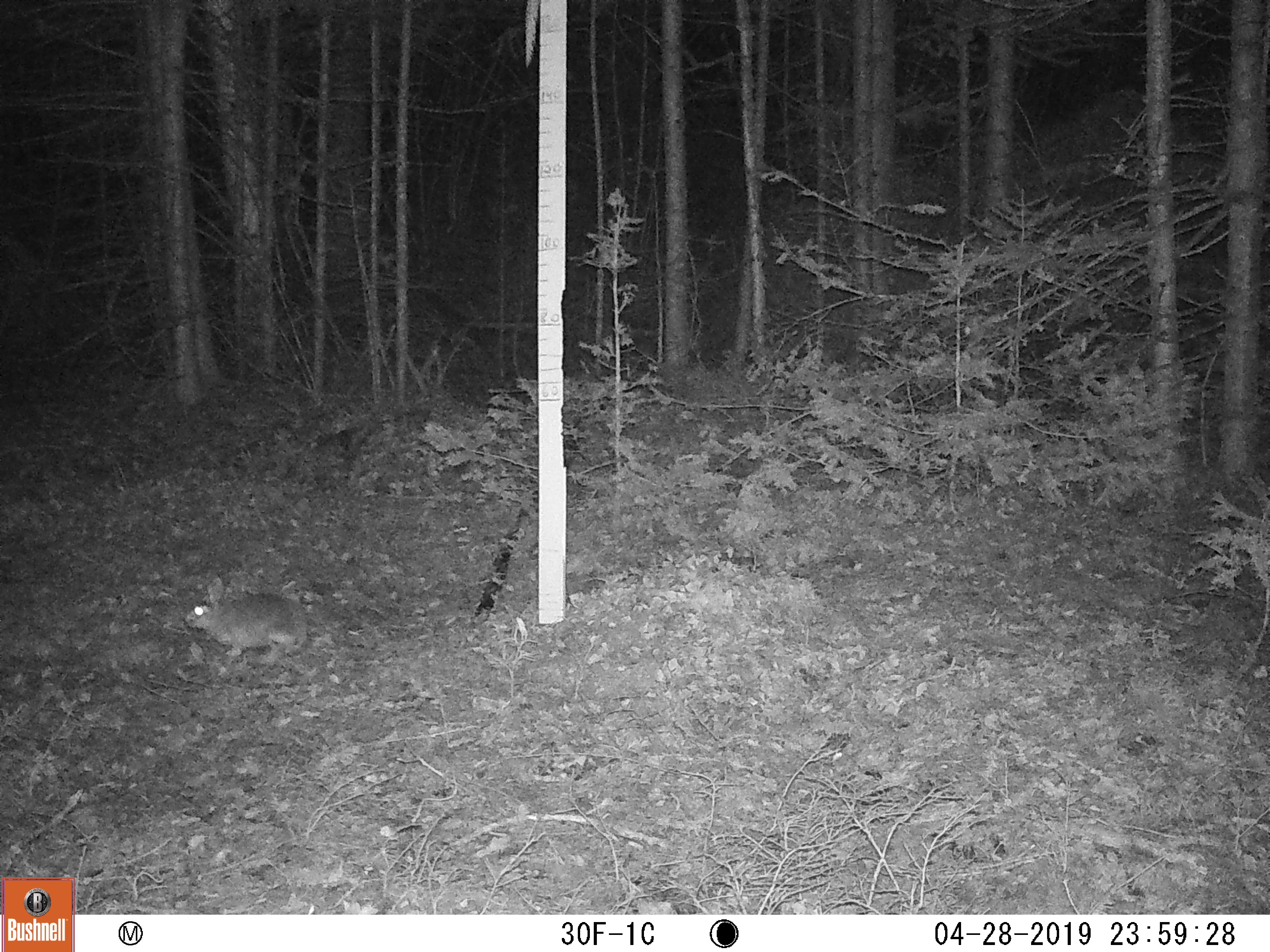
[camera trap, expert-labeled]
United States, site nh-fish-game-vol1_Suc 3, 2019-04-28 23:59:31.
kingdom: Animalia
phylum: Chordata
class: Mammalia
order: Lagomorpha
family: Leporidae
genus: Lepus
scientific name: Lepus americanus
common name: snowshoe hare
Snowshoe hare (Lepus americanus).